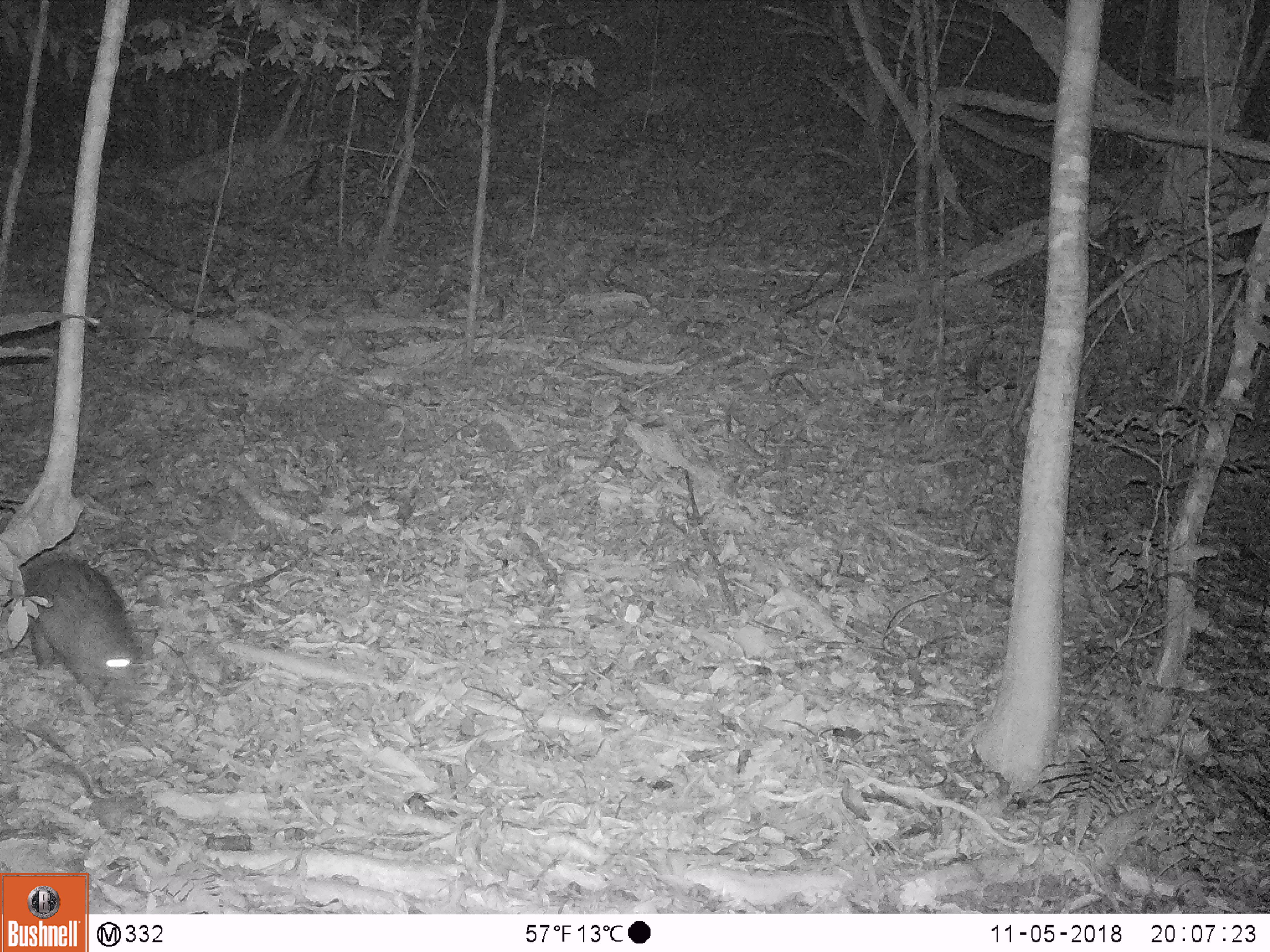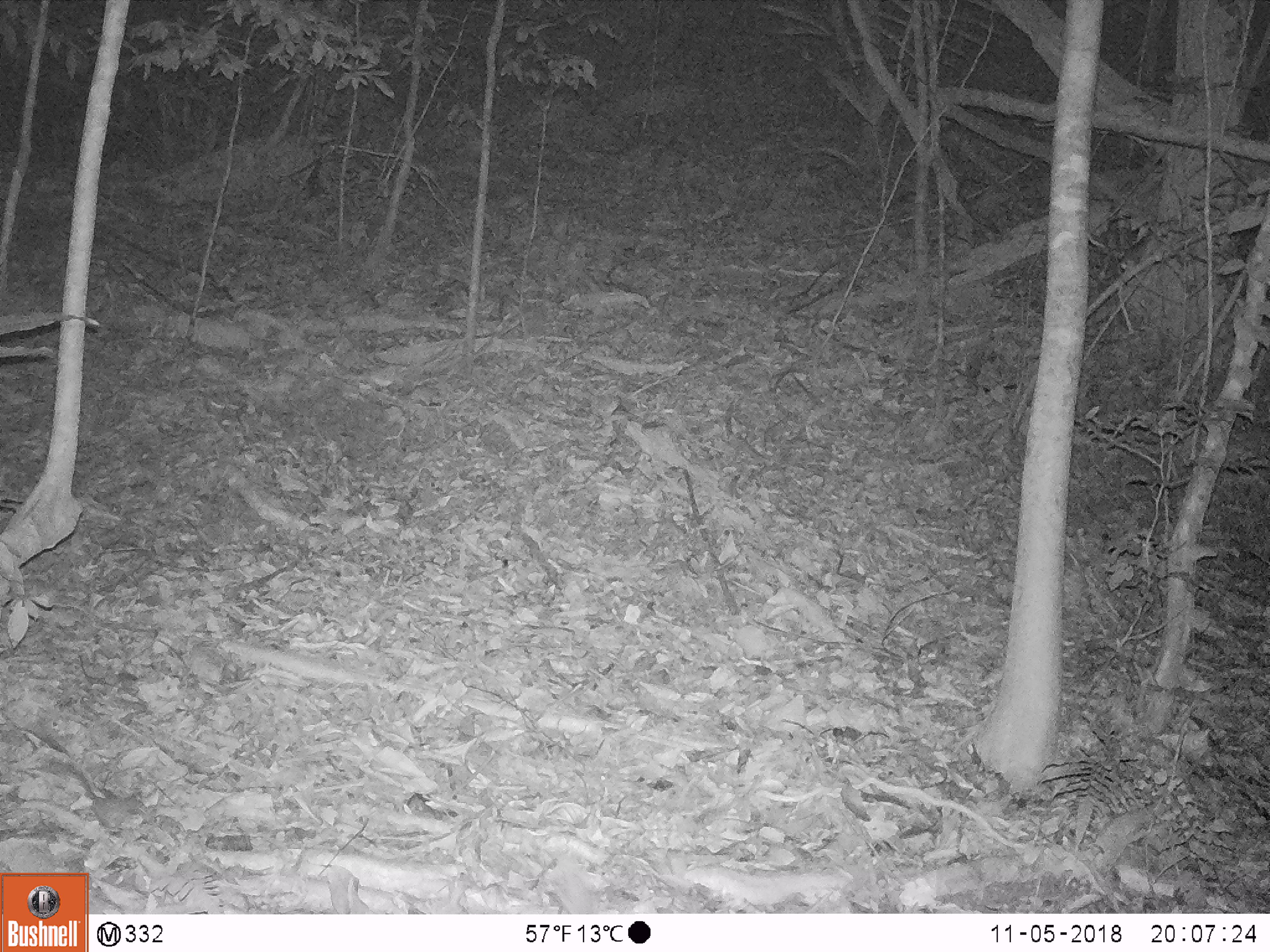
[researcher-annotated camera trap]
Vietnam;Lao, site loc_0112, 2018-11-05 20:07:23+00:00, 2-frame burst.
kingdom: Animalia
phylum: Chordata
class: Mammalia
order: Rodentia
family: Hystricidae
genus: Atherurus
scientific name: Atherurus macrourus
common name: asiatic brush-tailed porcupine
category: asiatic brush tailed porcupine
Asiatic brush tailed porcupine (asiatic brush-tailed porcupine) (Atherurus macrourus). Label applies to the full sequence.